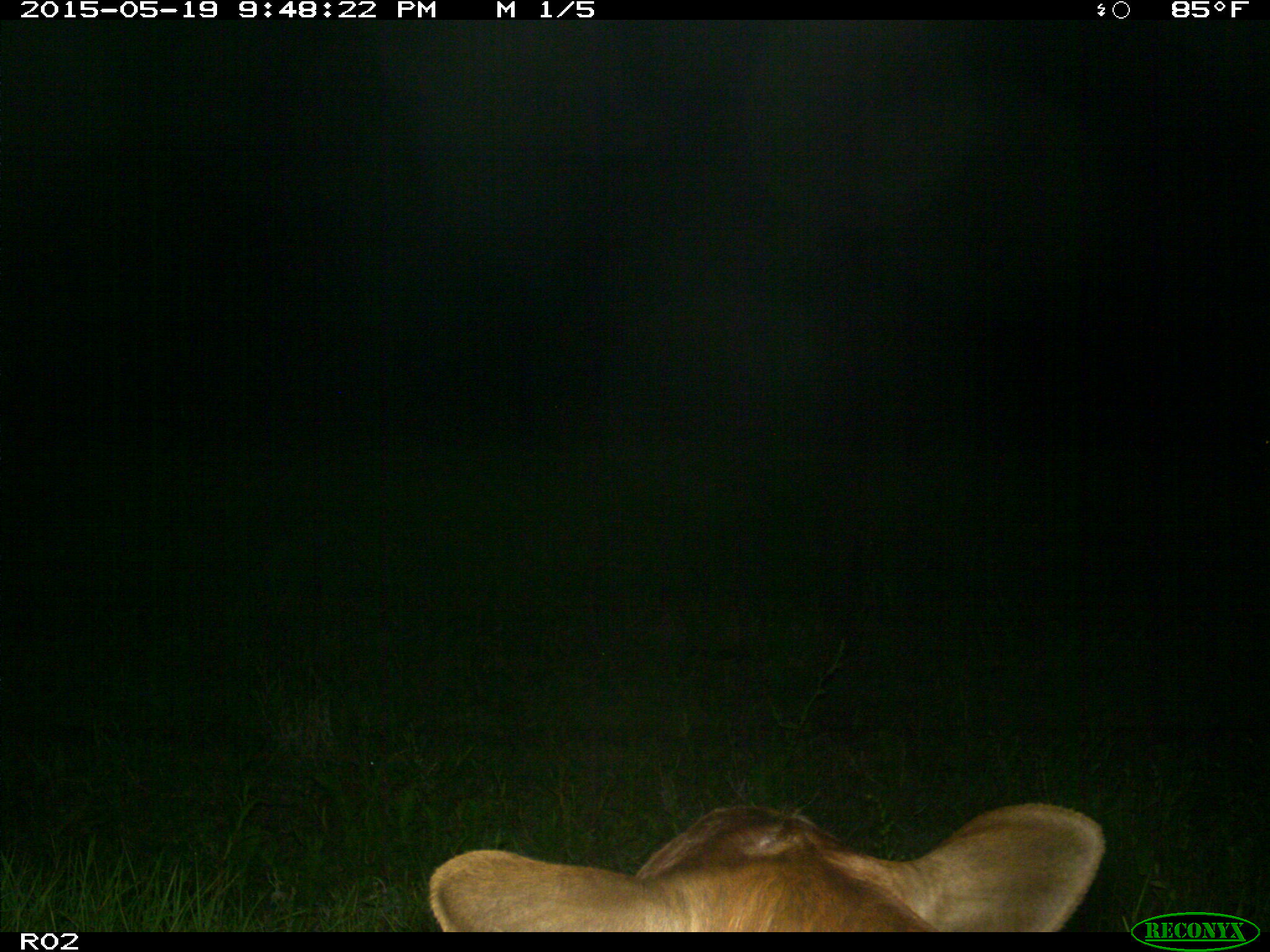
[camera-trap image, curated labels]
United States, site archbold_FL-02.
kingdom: Animalia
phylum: Chordata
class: Mammalia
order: Artiodactyla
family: Bovidae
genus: Bos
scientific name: Bos taurus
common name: domestic cow